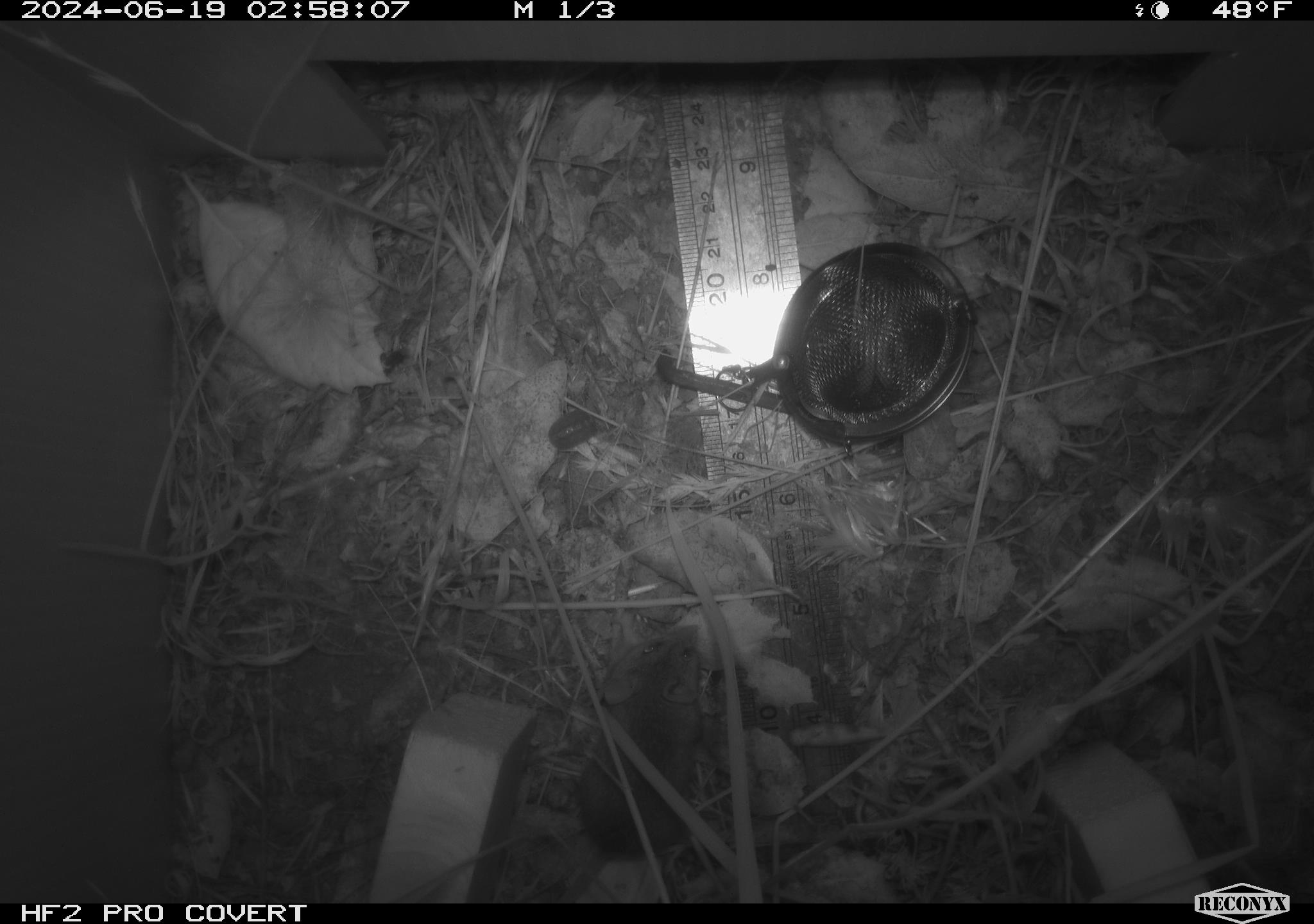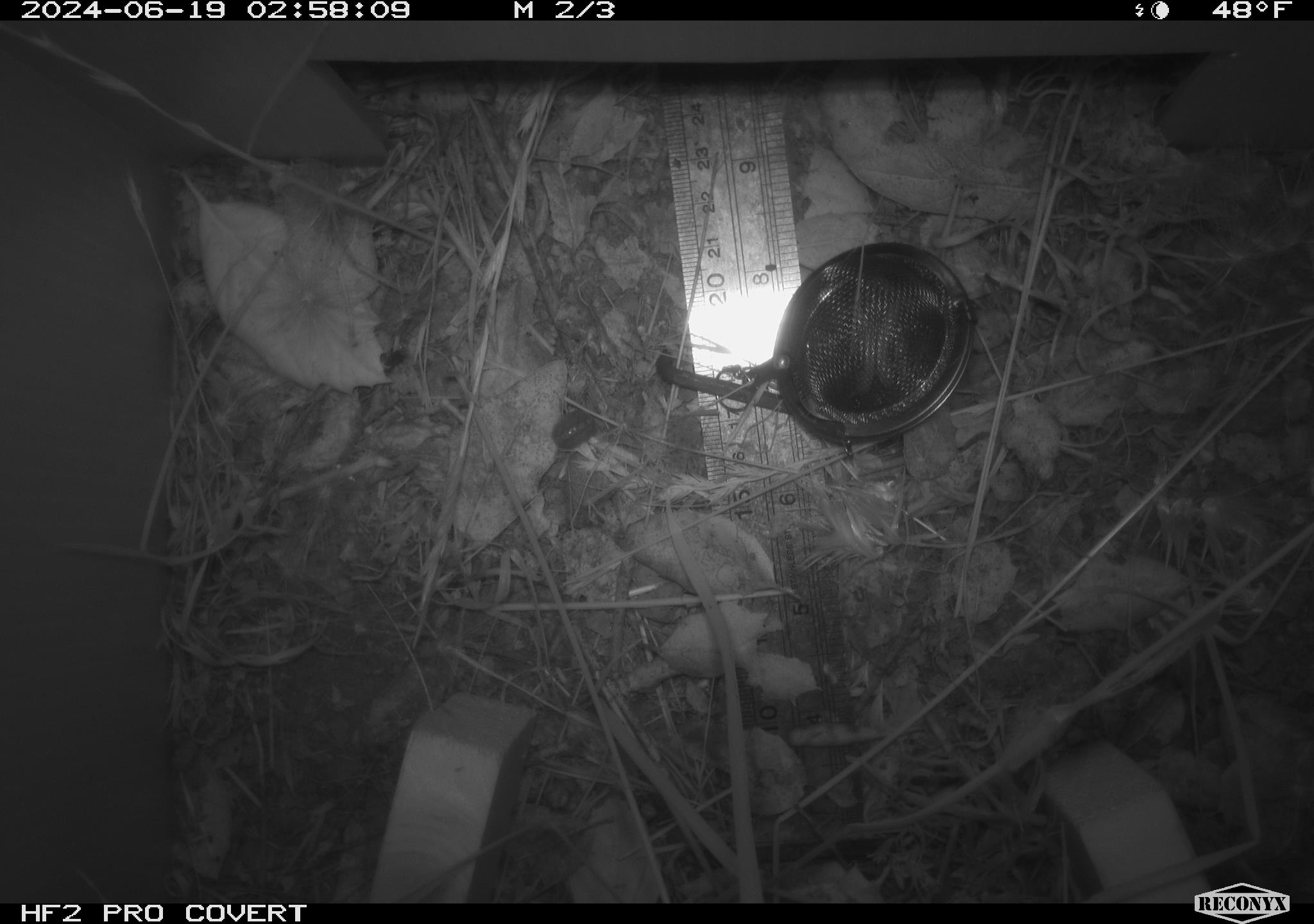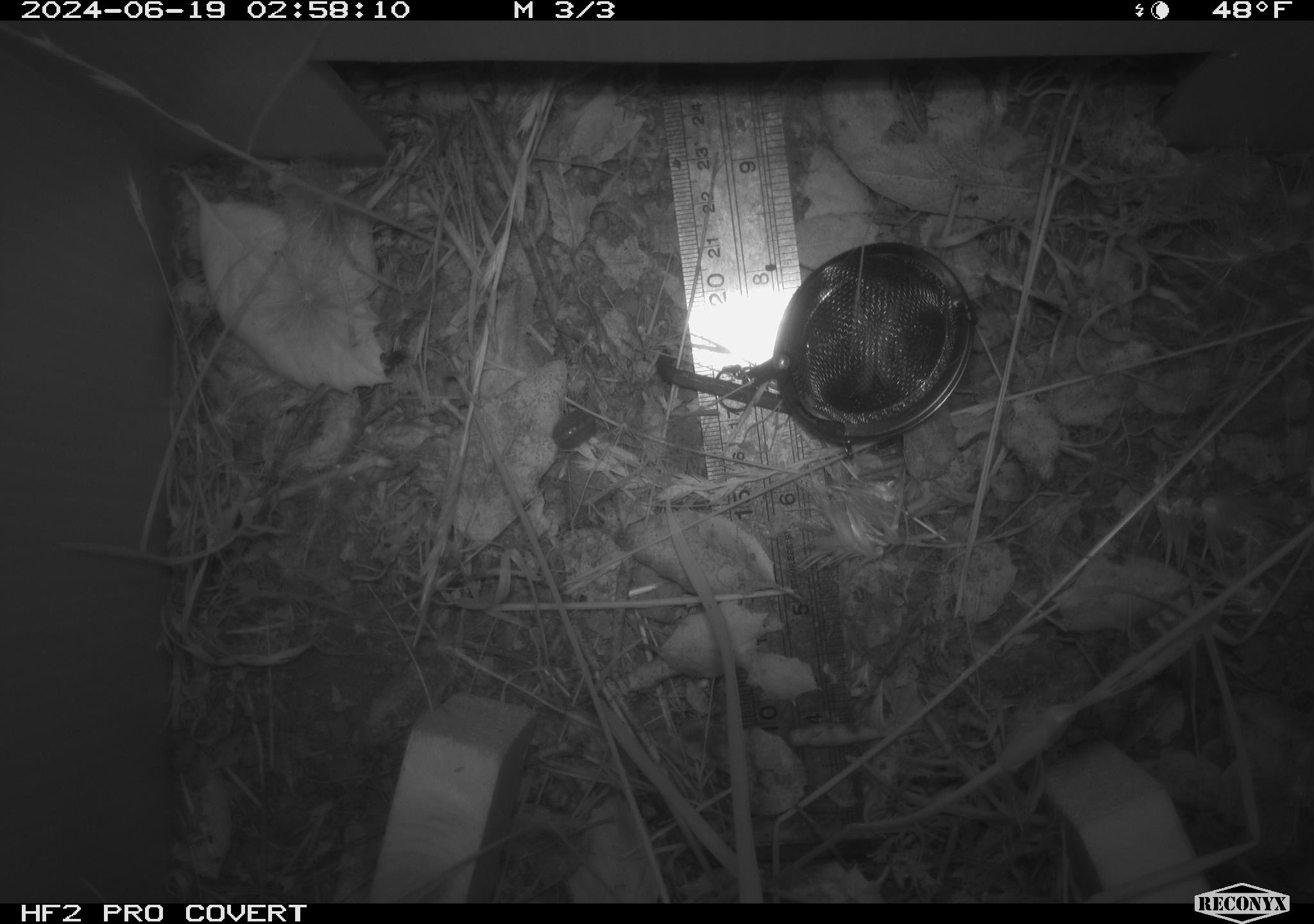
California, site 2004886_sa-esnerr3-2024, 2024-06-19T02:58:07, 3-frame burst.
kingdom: Animalia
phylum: Chordata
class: Mammalia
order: Rodentia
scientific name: Rodentia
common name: rodent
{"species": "rodent (Rodentia)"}